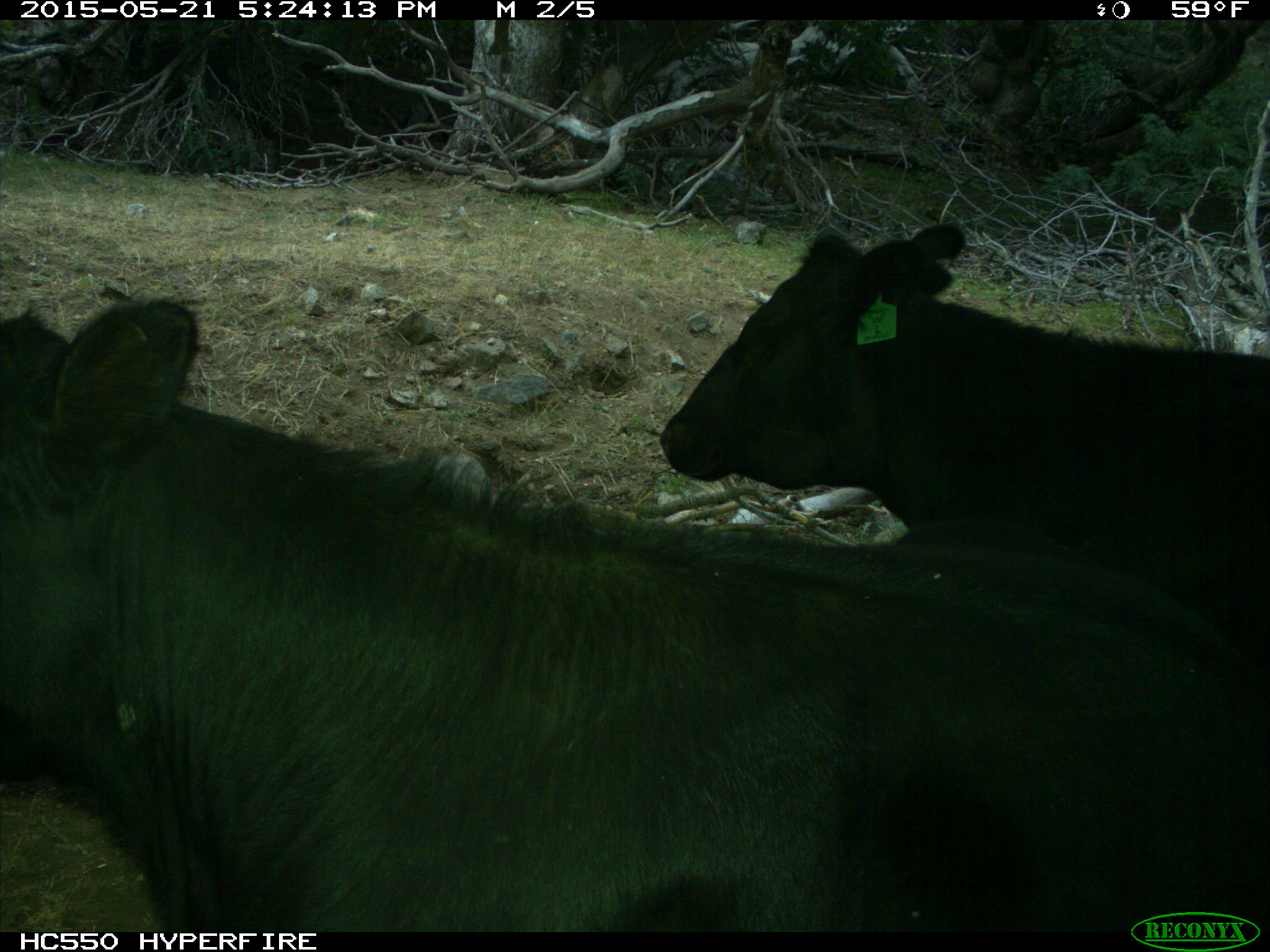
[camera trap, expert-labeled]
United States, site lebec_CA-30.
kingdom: Animalia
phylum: Chordata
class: Mammalia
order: Artiodactyla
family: Bovidae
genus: Bos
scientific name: Bos taurus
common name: domestic cow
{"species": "Bos taurus (domestic cow)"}